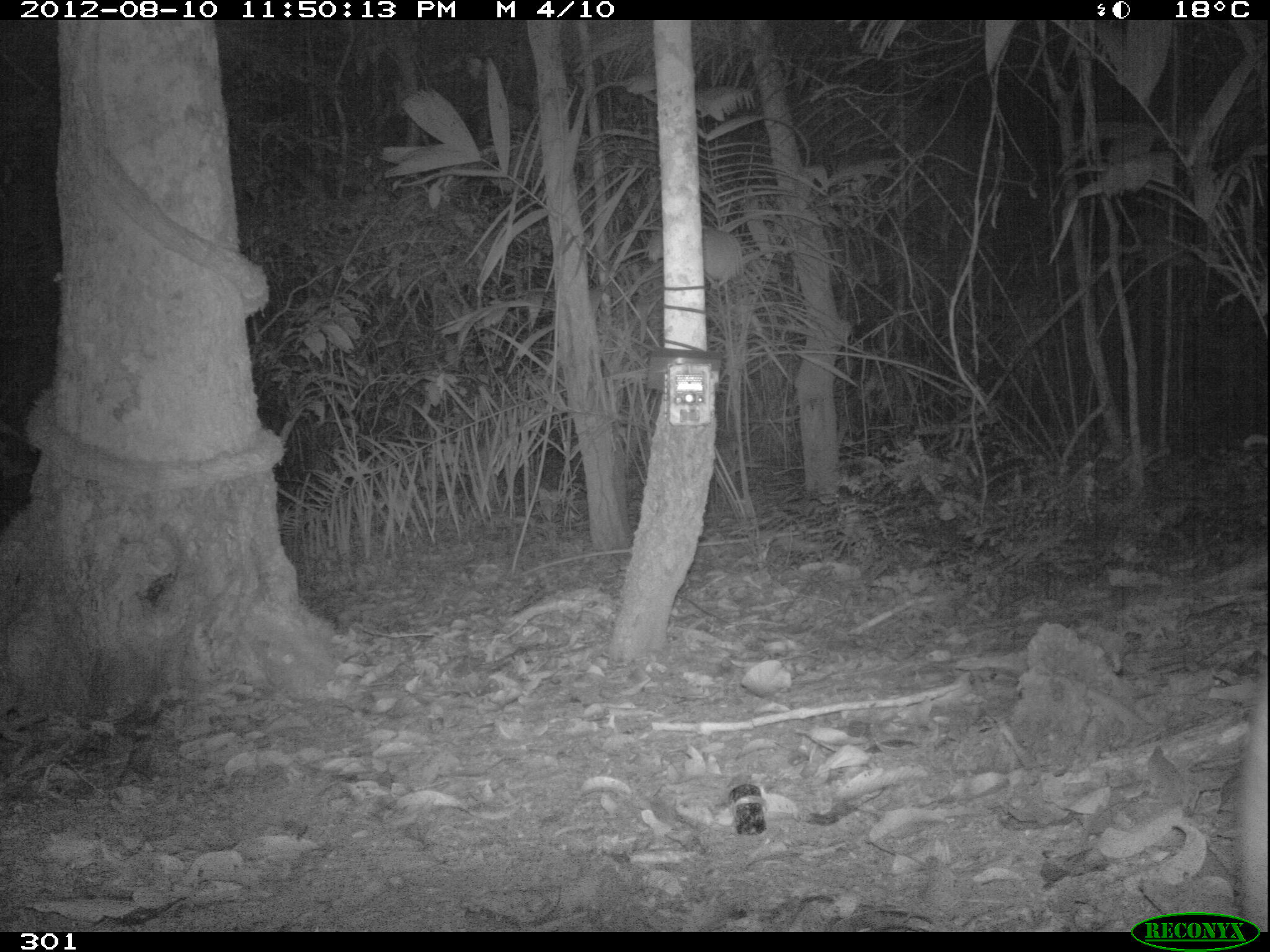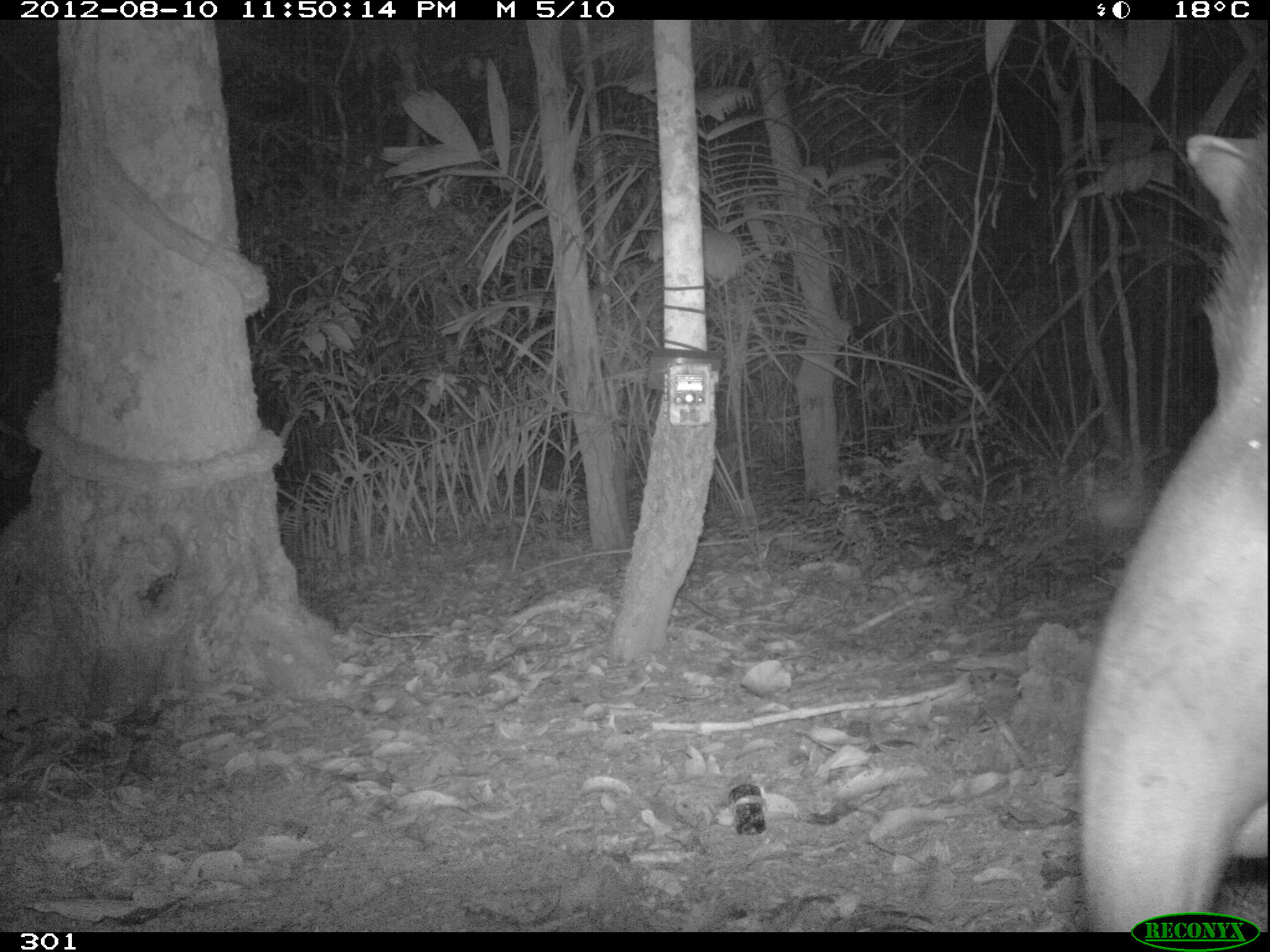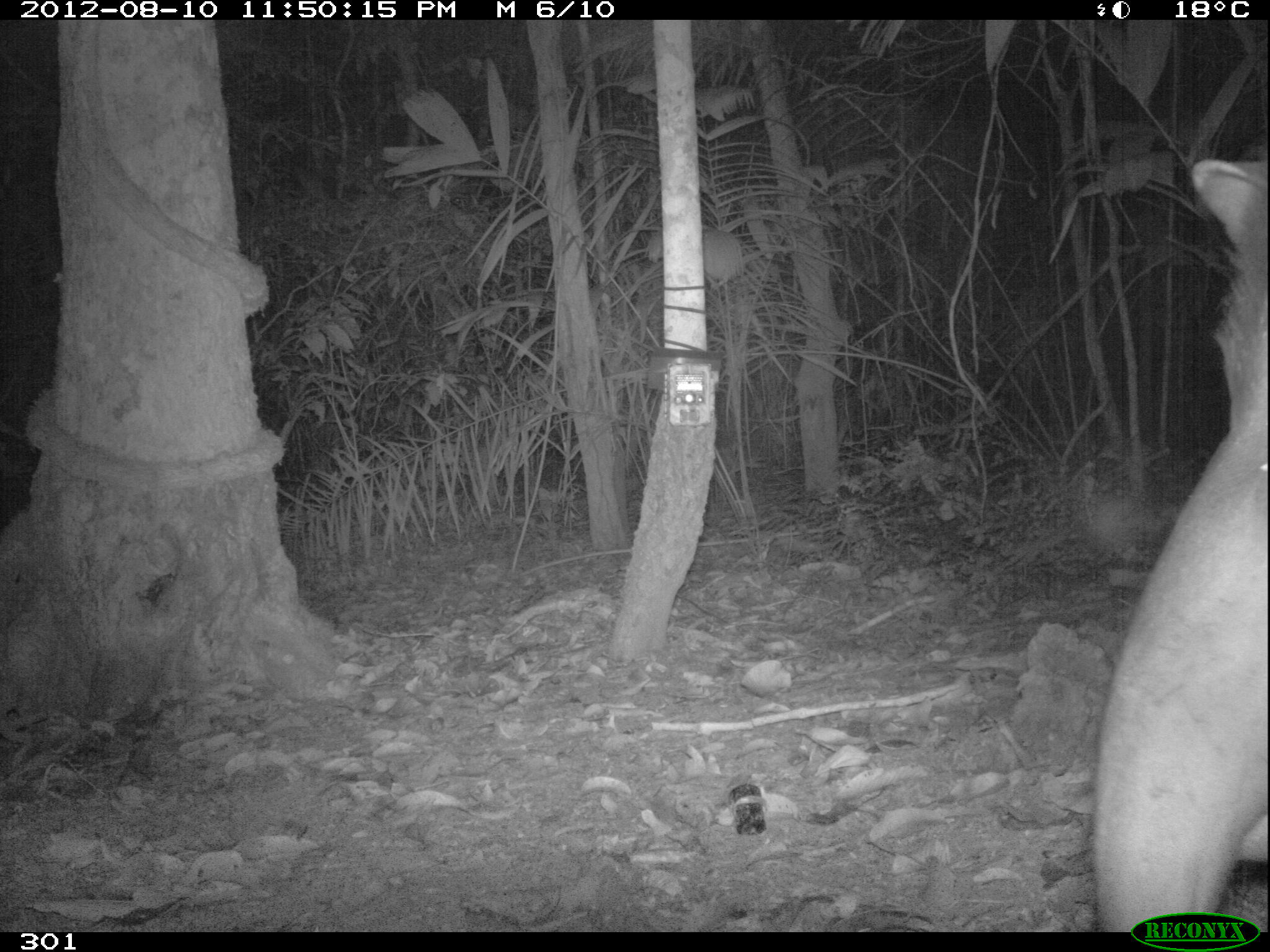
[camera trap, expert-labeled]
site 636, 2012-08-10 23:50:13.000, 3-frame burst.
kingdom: Animalia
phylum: Chordata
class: Mammalia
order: Perissodactyla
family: Tapiridae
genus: Tapirus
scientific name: Tapirus terrestris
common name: south american tapir